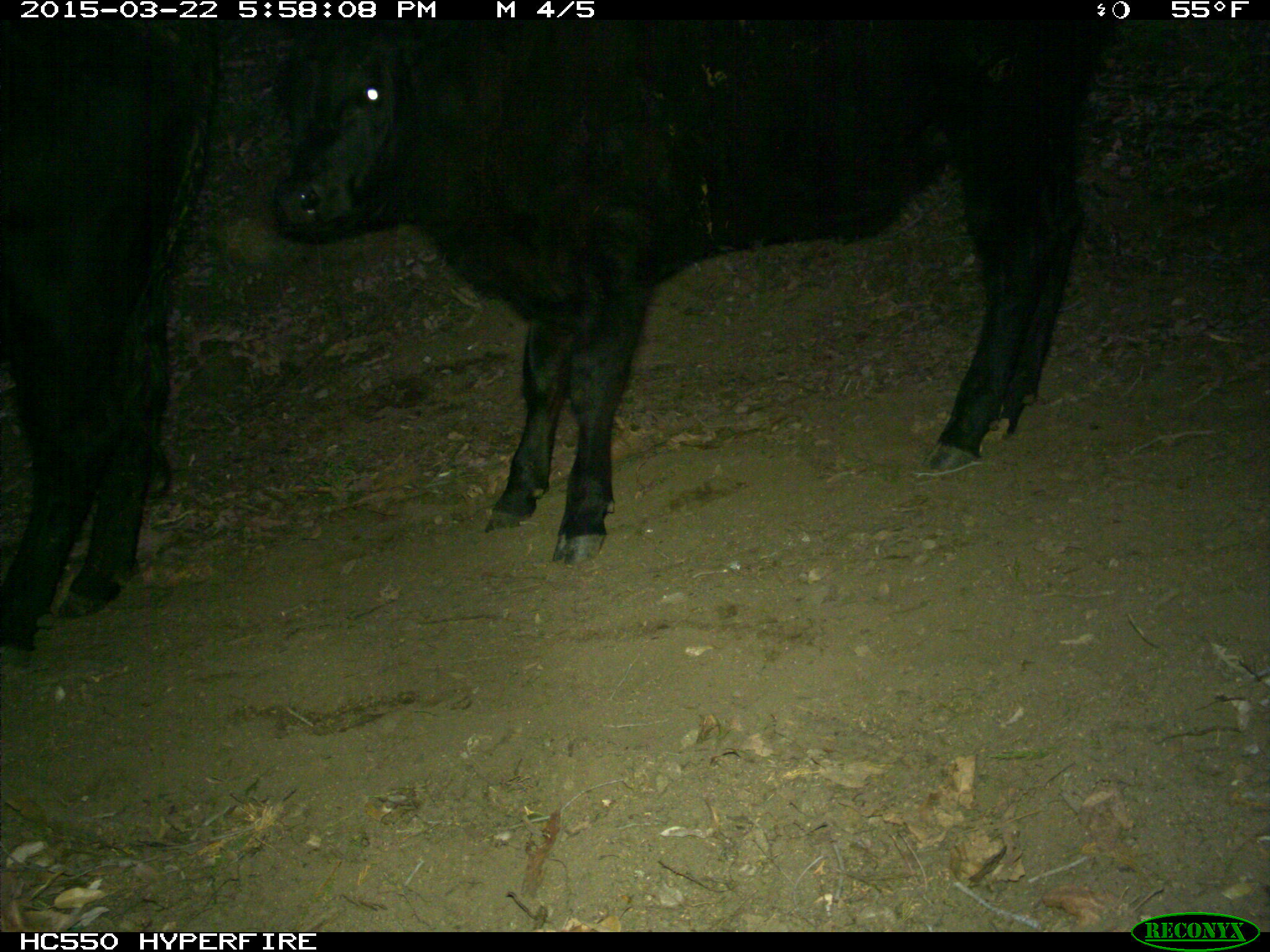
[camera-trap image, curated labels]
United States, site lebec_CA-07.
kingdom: Animalia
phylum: Chordata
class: Mammalia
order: Artiodactyla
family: Bovidae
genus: Bos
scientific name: Bos taurus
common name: domestic cow